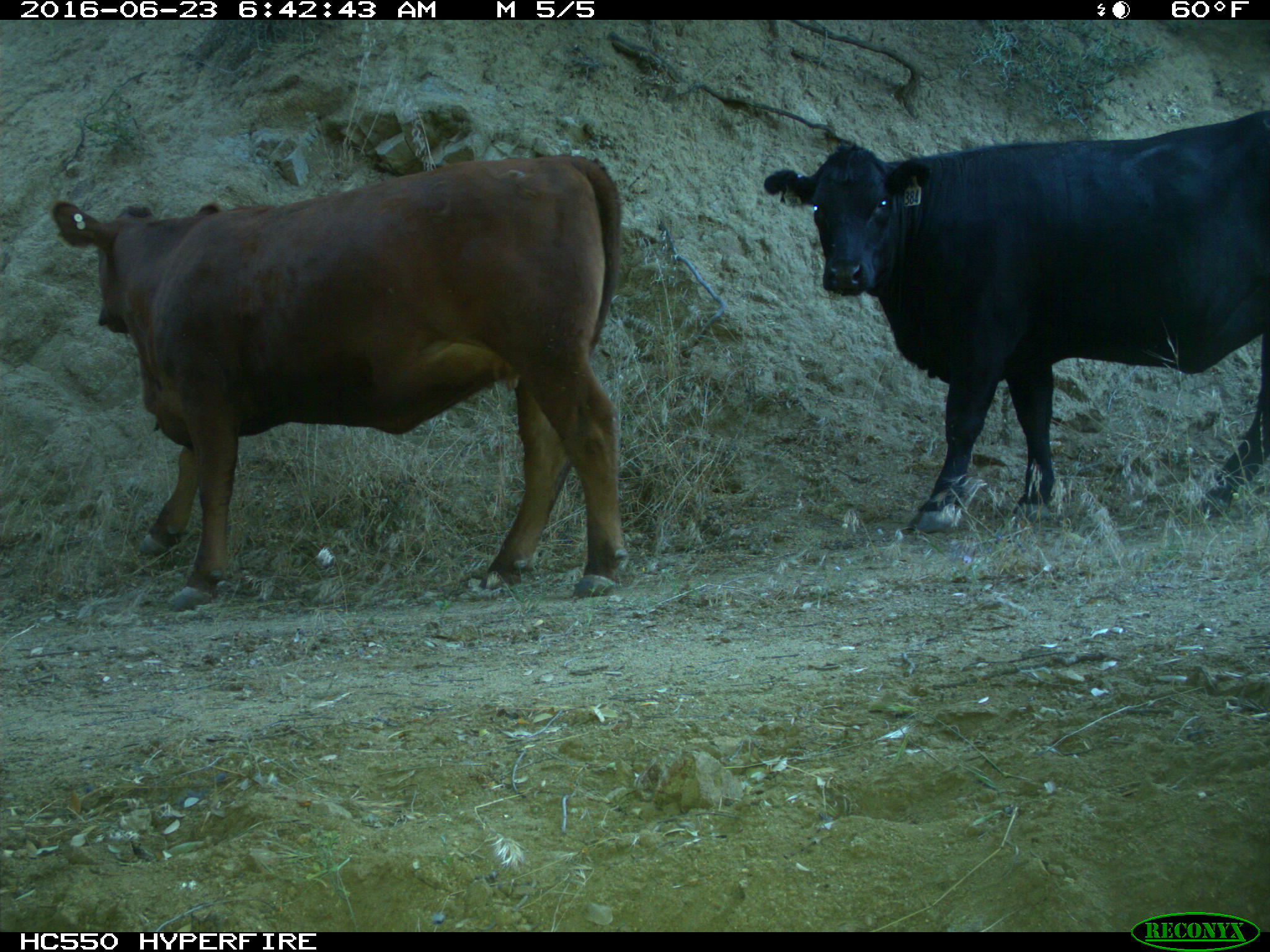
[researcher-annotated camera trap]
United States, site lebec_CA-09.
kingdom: Animalia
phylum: Chordata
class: Mammalia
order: Artiodactyla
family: Bovidae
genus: Bos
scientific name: Bos taurus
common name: domestic cow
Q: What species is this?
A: Bos taurus (domestic cow).